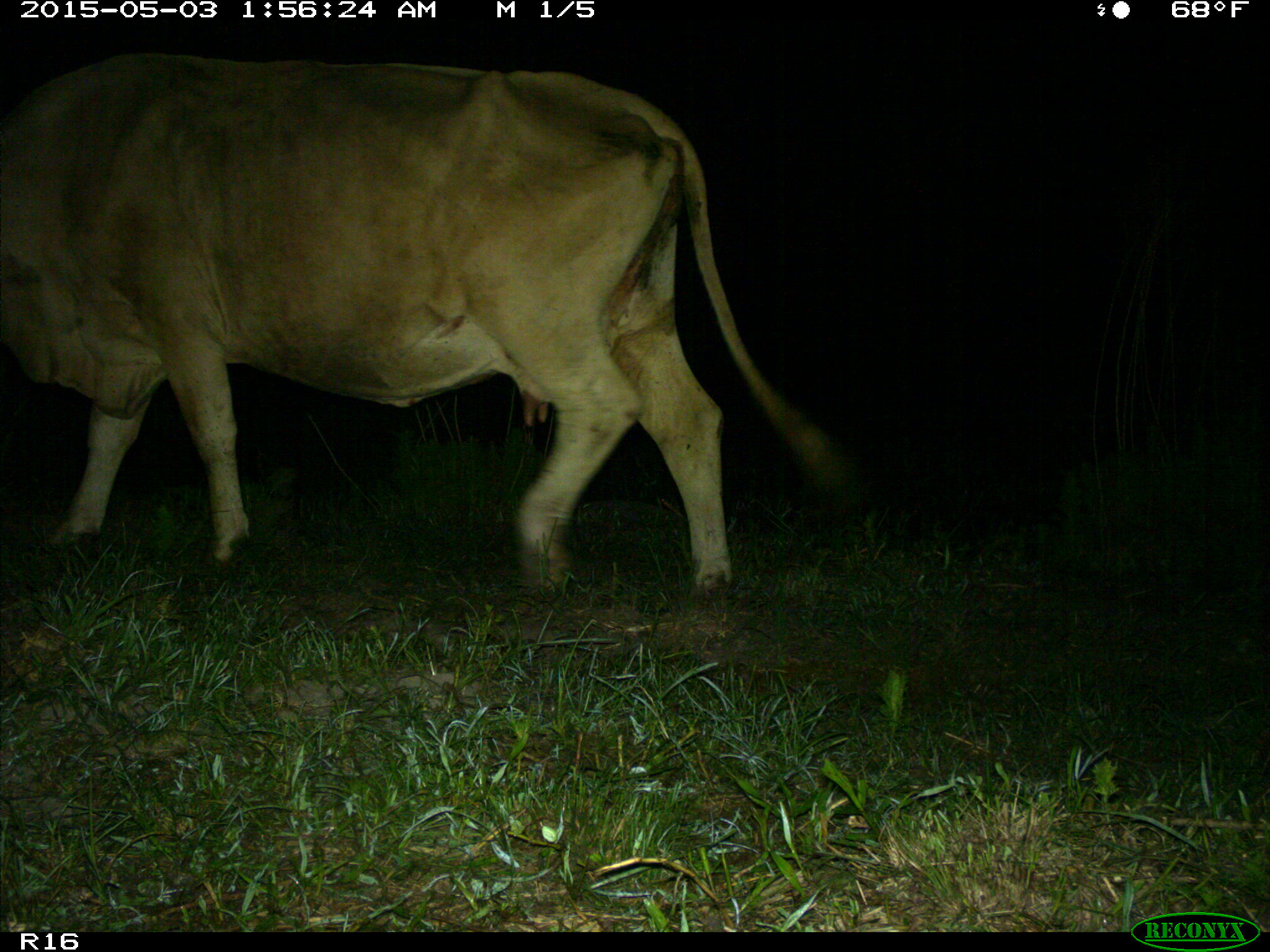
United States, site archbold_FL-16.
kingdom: Animalia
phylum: Chordata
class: Mammalia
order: Artiodactyla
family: Bovidae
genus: Bos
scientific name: Bos taurus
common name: domestic cow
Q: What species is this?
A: Bos taurus (domestic cow).